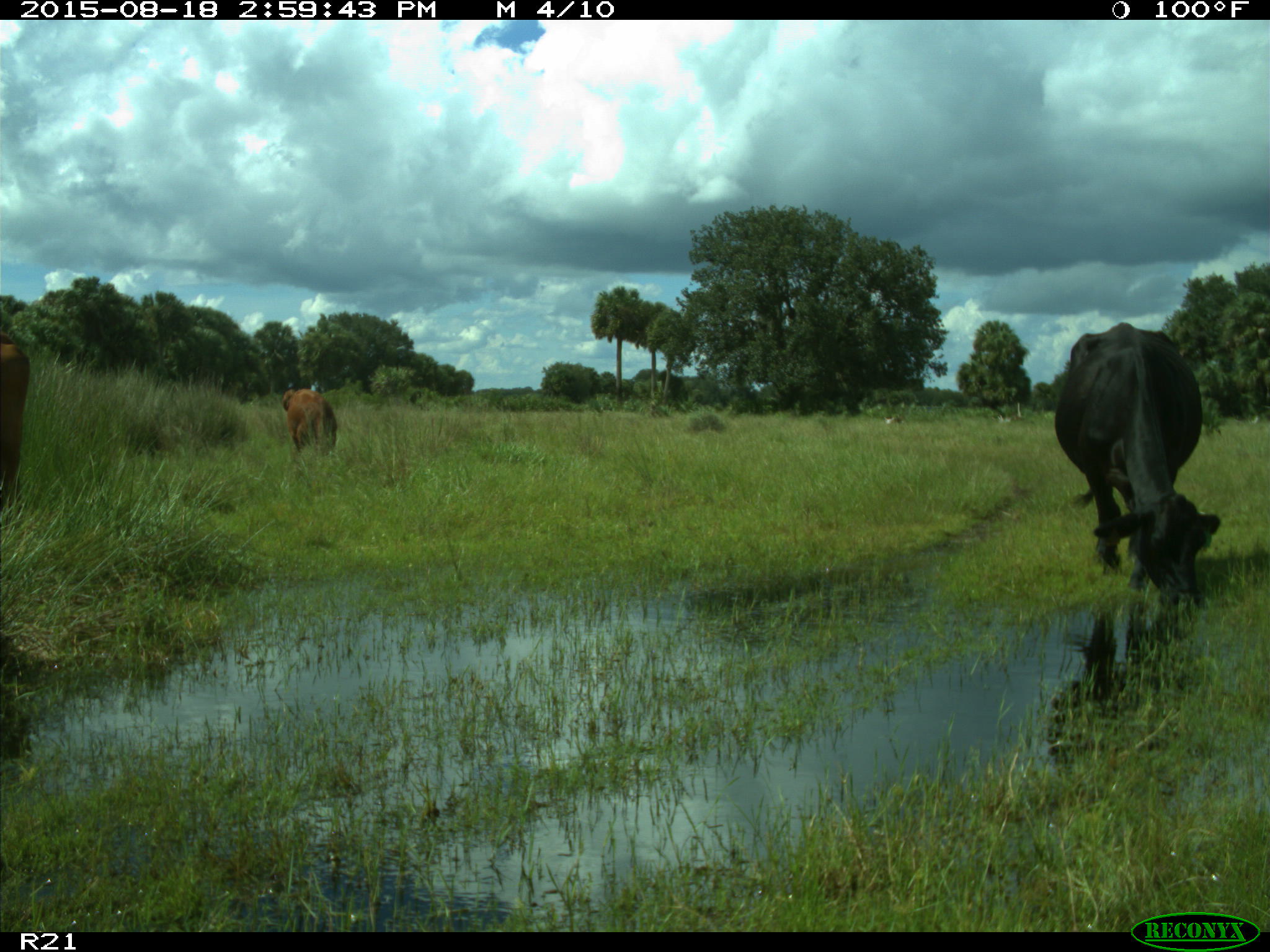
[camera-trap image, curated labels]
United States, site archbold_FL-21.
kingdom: Animalia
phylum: Chordata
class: Mammalia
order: Artiodactyla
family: Bovidae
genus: Bos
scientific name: Bos taurus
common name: domestic cow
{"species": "Bos taurus (domestic cow)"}